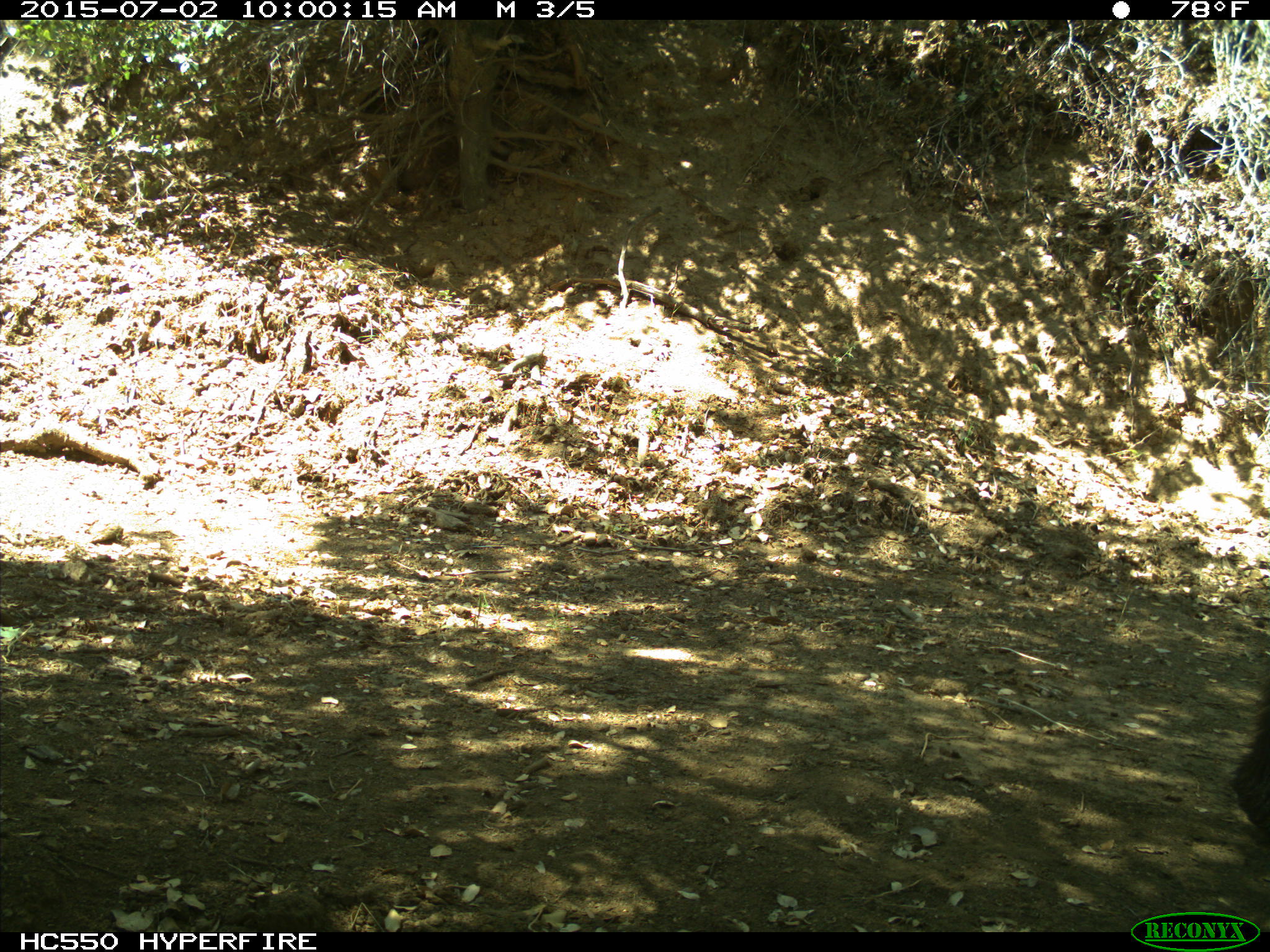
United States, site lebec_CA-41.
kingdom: Animalia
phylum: Chordata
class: Mammalia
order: Carnivora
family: Ursidae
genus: Ursus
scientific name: Ursus americanus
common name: american black bear